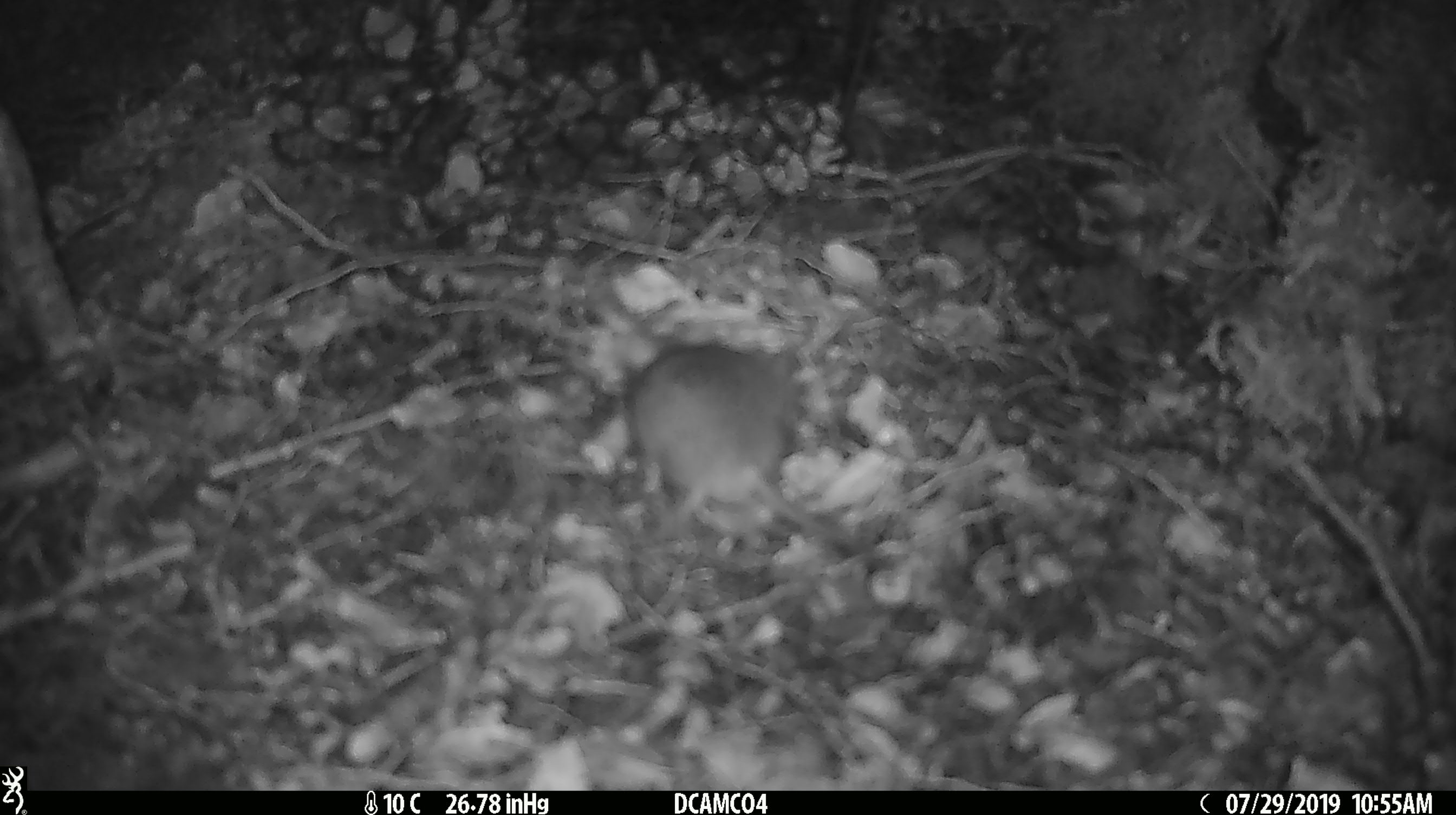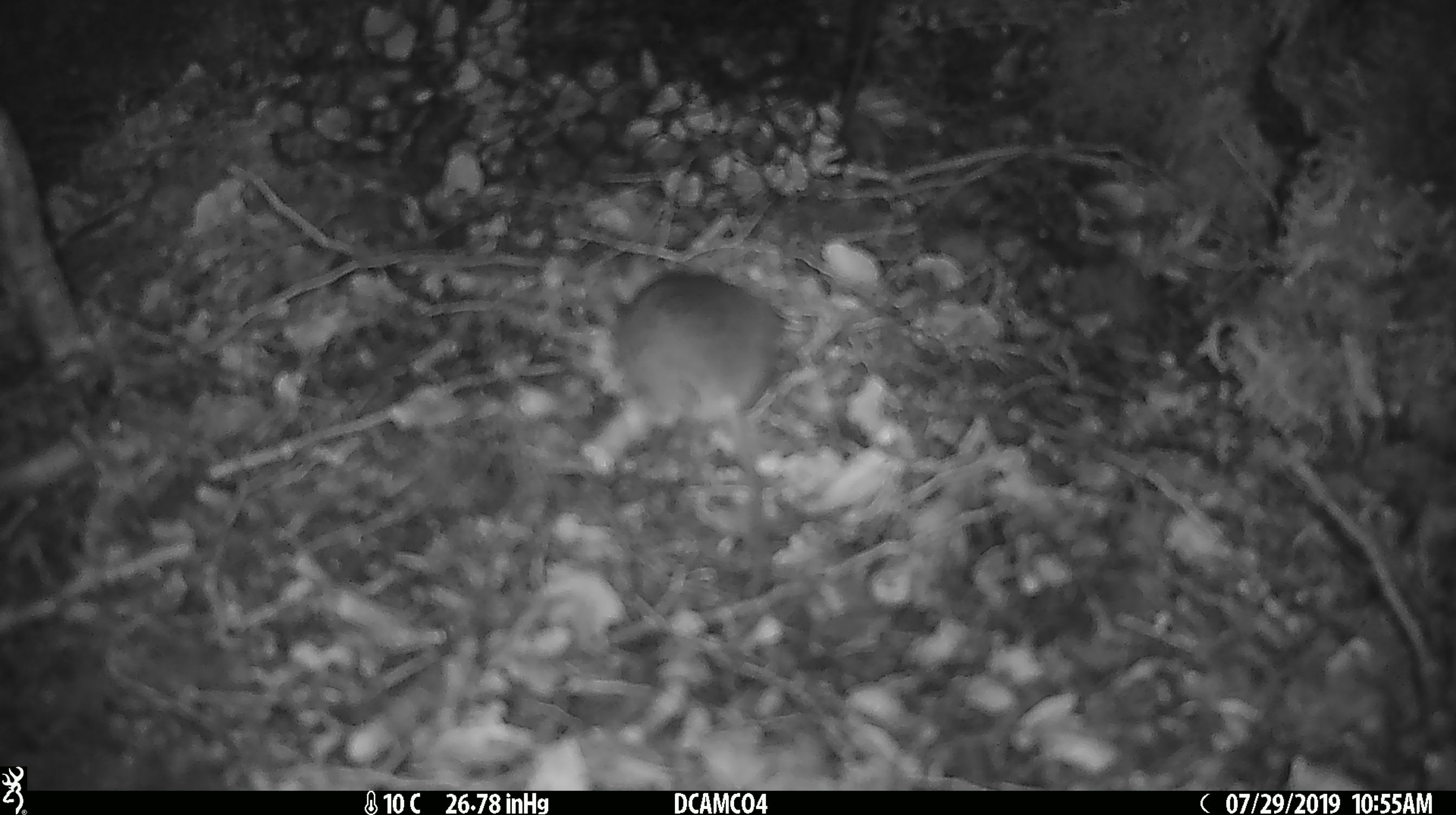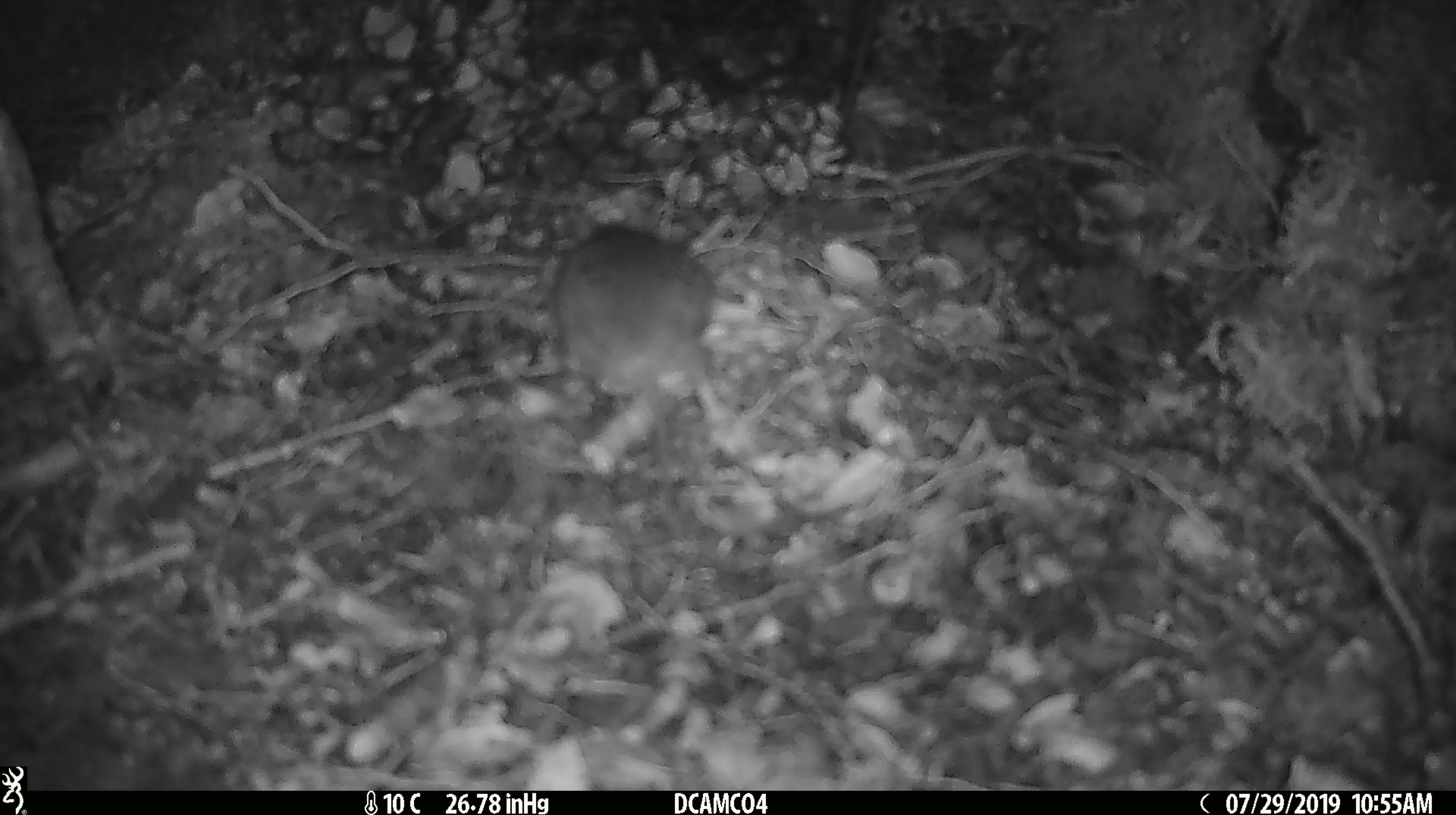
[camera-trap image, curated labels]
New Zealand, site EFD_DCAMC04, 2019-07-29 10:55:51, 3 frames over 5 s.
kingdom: Animalia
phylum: Chordata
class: Mammalia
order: Rodentia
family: Muridae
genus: Mus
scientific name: Mus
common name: mouse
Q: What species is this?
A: Mouse (Mus).